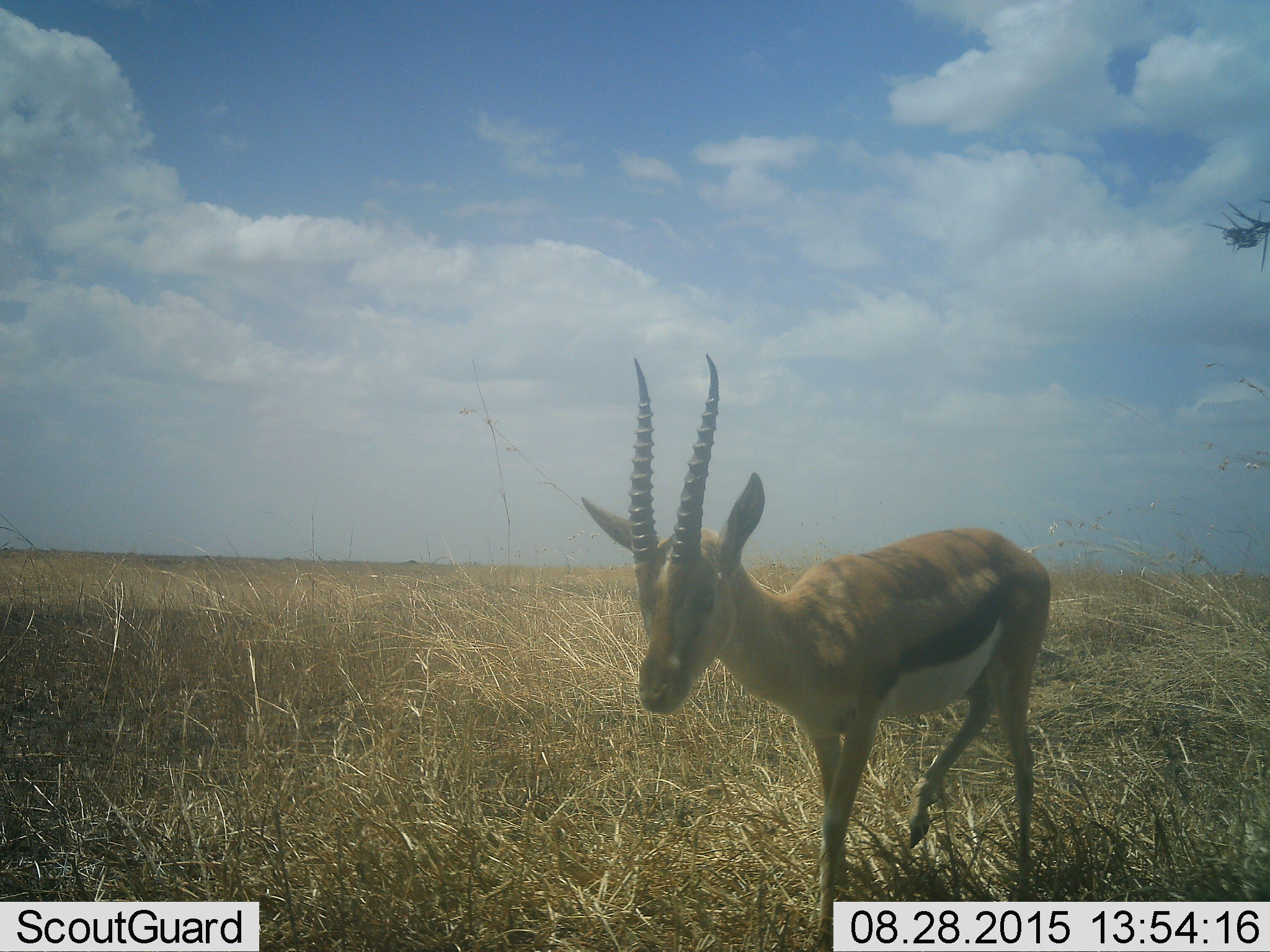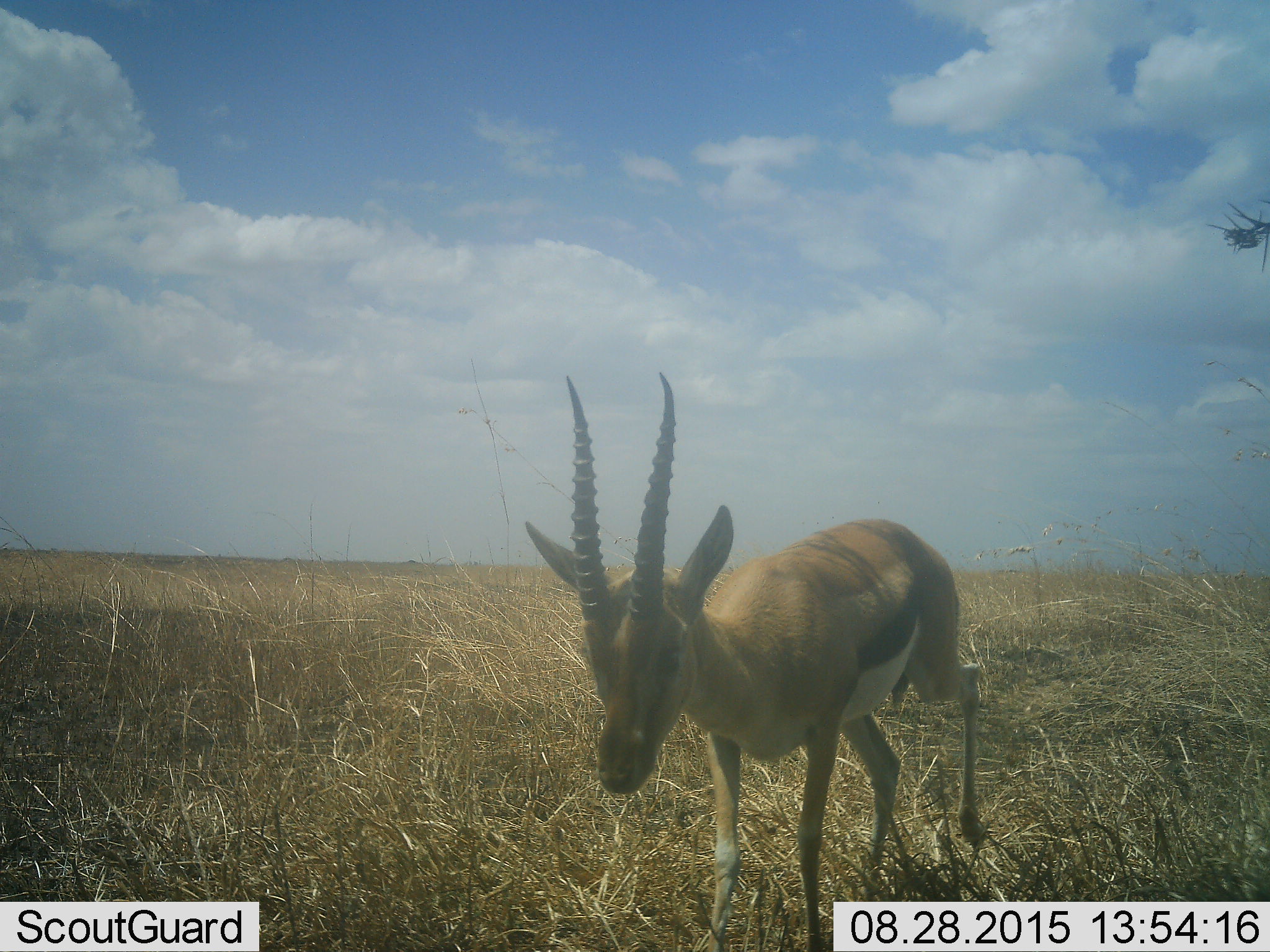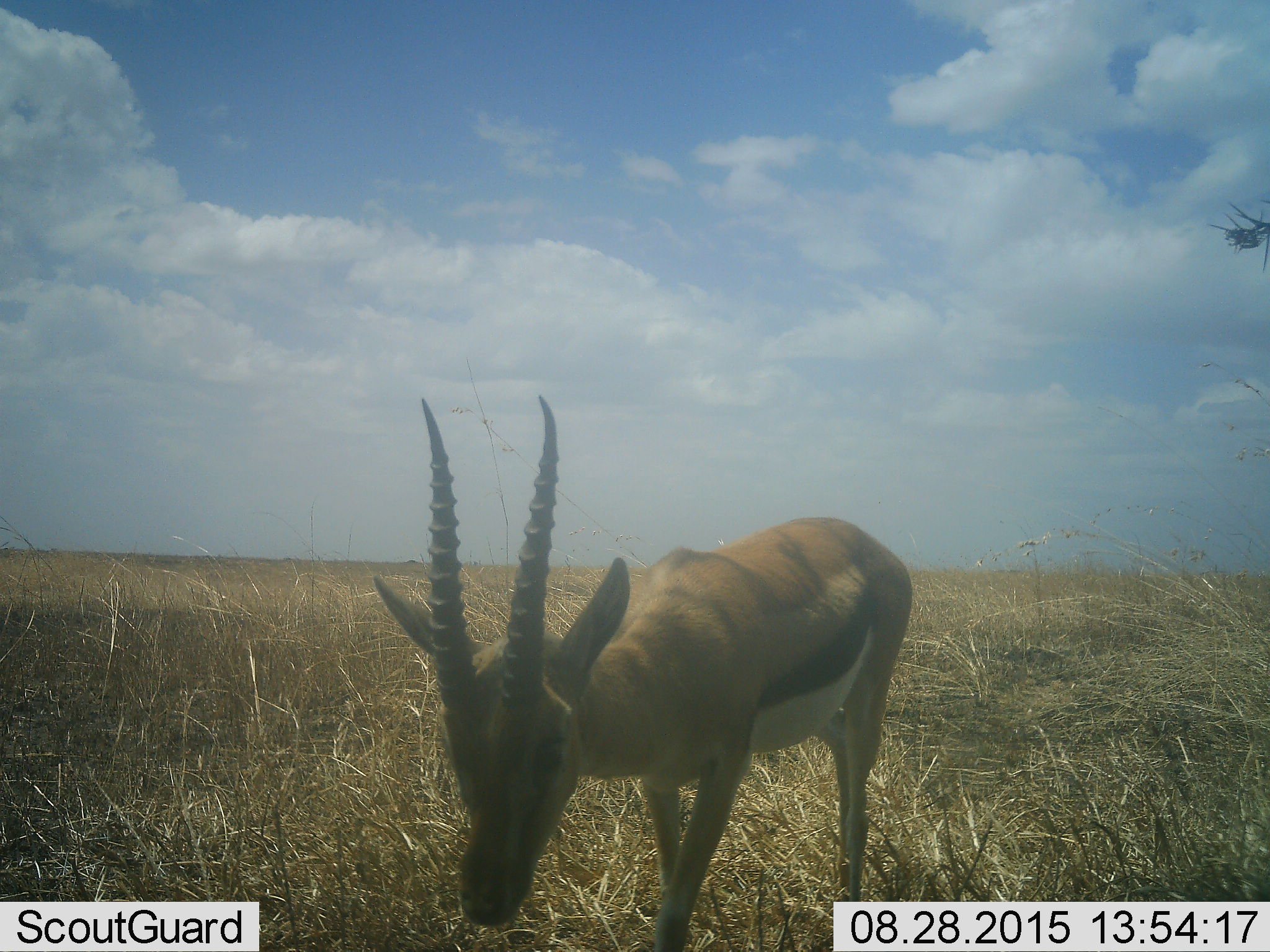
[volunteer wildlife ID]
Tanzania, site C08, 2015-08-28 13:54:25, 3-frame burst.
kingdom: Animalia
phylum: Chordata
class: Mammalia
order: Artiodactyla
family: Bovidae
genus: Eudorcas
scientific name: Eudorcas thomsonii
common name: thomson's gazelle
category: gazellethomsons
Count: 1.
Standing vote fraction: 14%.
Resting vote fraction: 0%.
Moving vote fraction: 86%.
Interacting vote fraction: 0%.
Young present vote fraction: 7%.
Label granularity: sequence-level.